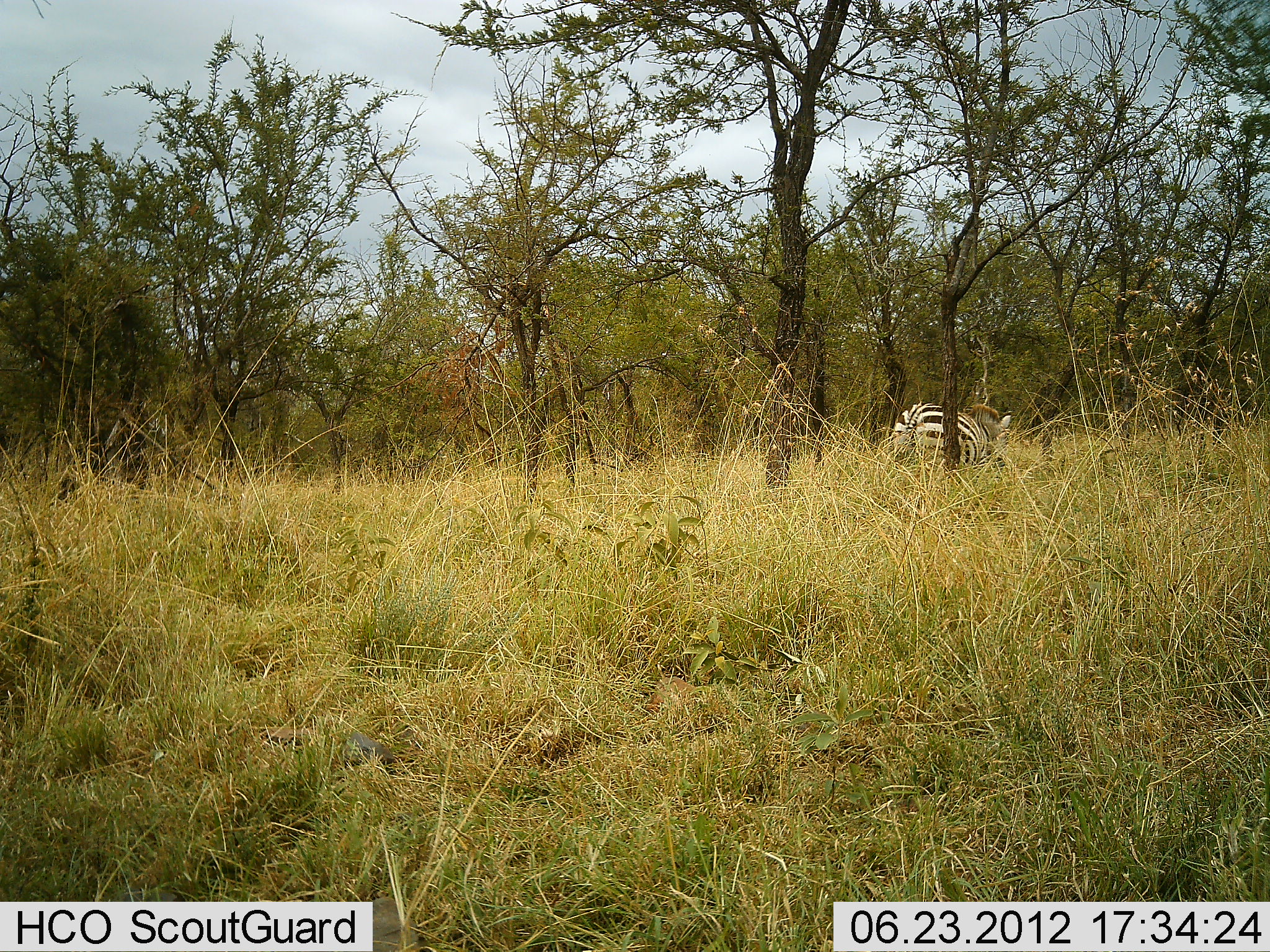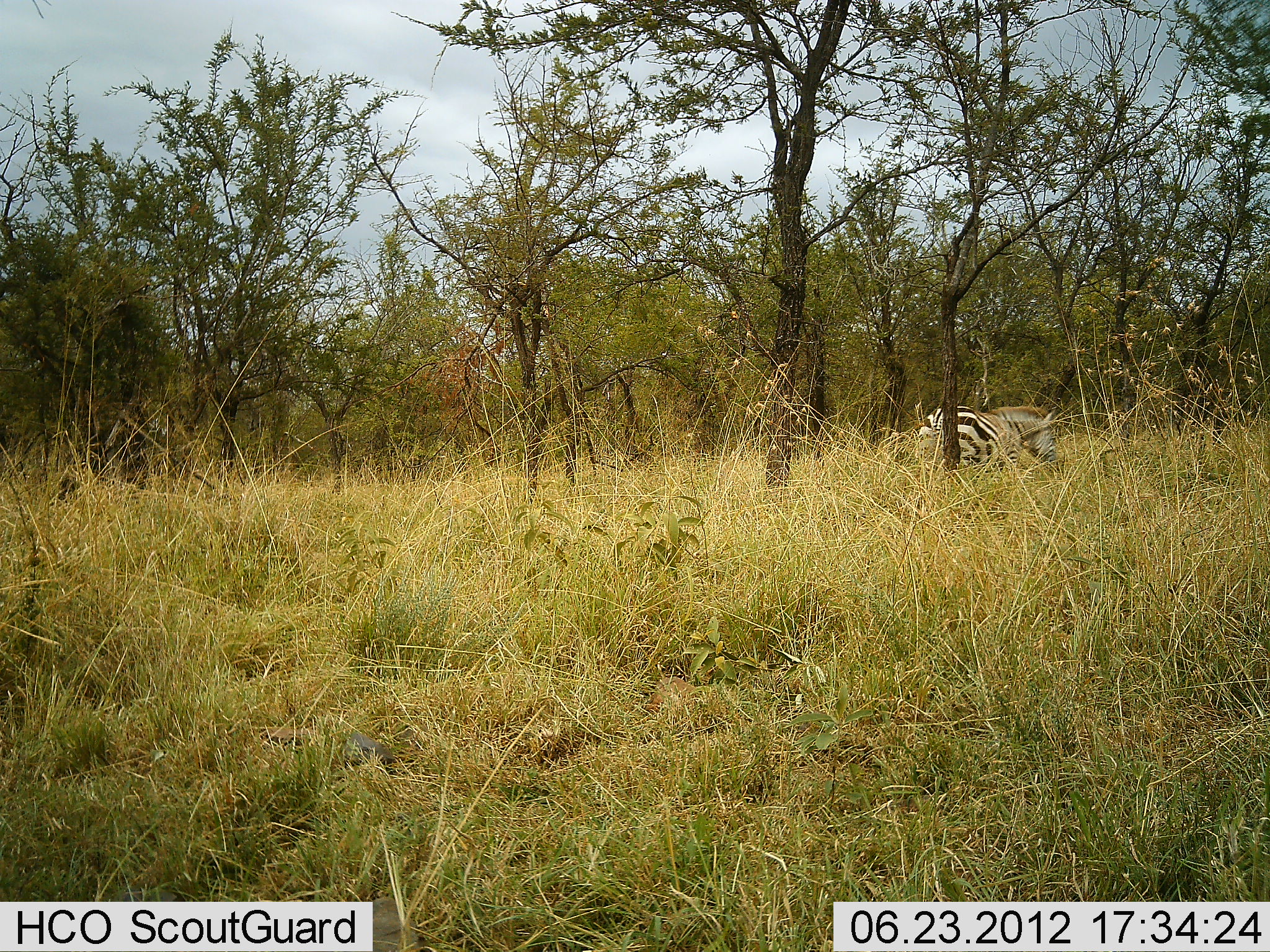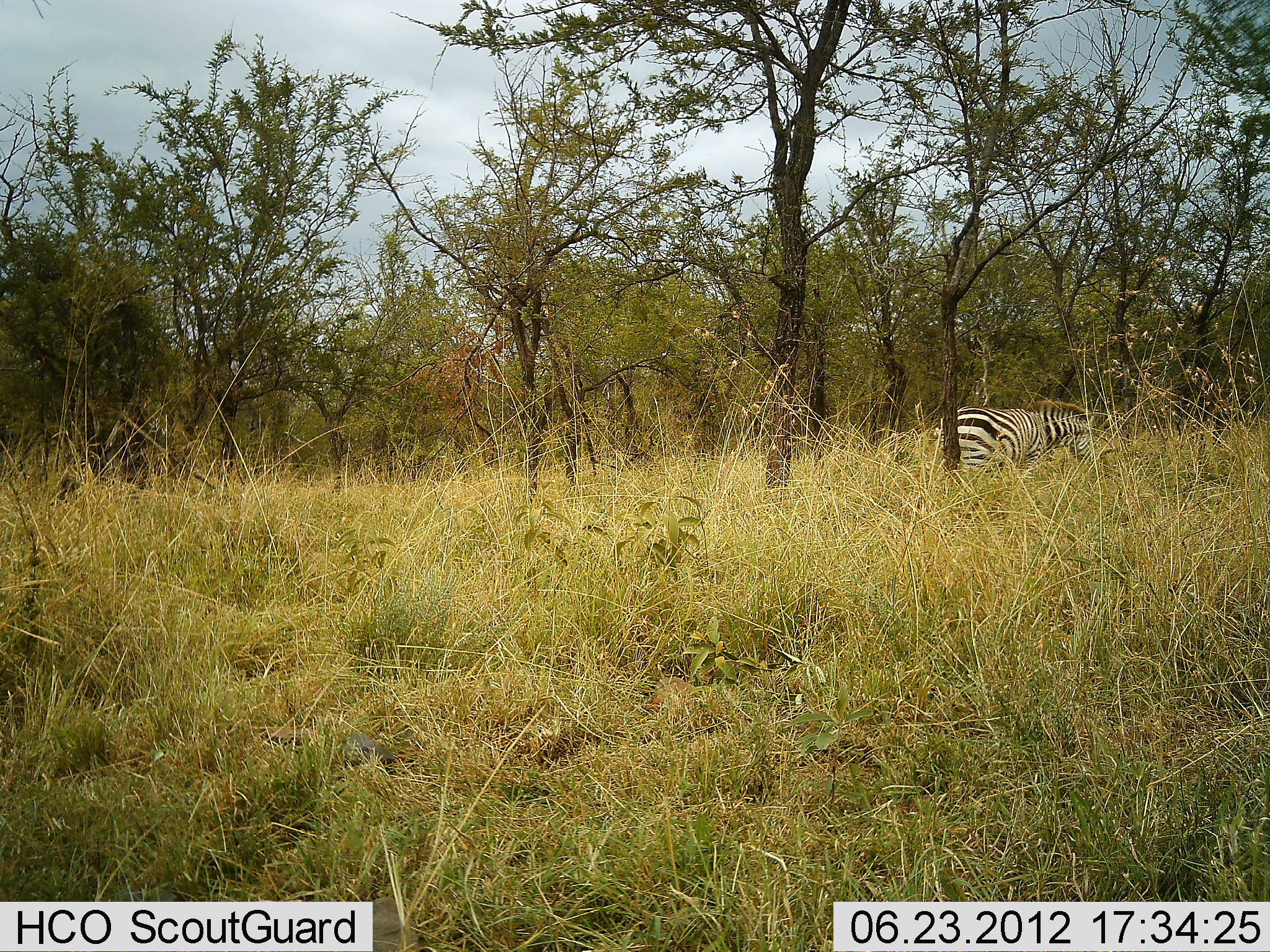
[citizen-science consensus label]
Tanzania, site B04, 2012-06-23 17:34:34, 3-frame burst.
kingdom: Animalia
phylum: Chordata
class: Mammalia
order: Perissodactyla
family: Equidae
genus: Equus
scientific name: Equus quagga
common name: plains zebra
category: zebra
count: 1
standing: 10%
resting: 0%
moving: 80%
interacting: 0%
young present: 0%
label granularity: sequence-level